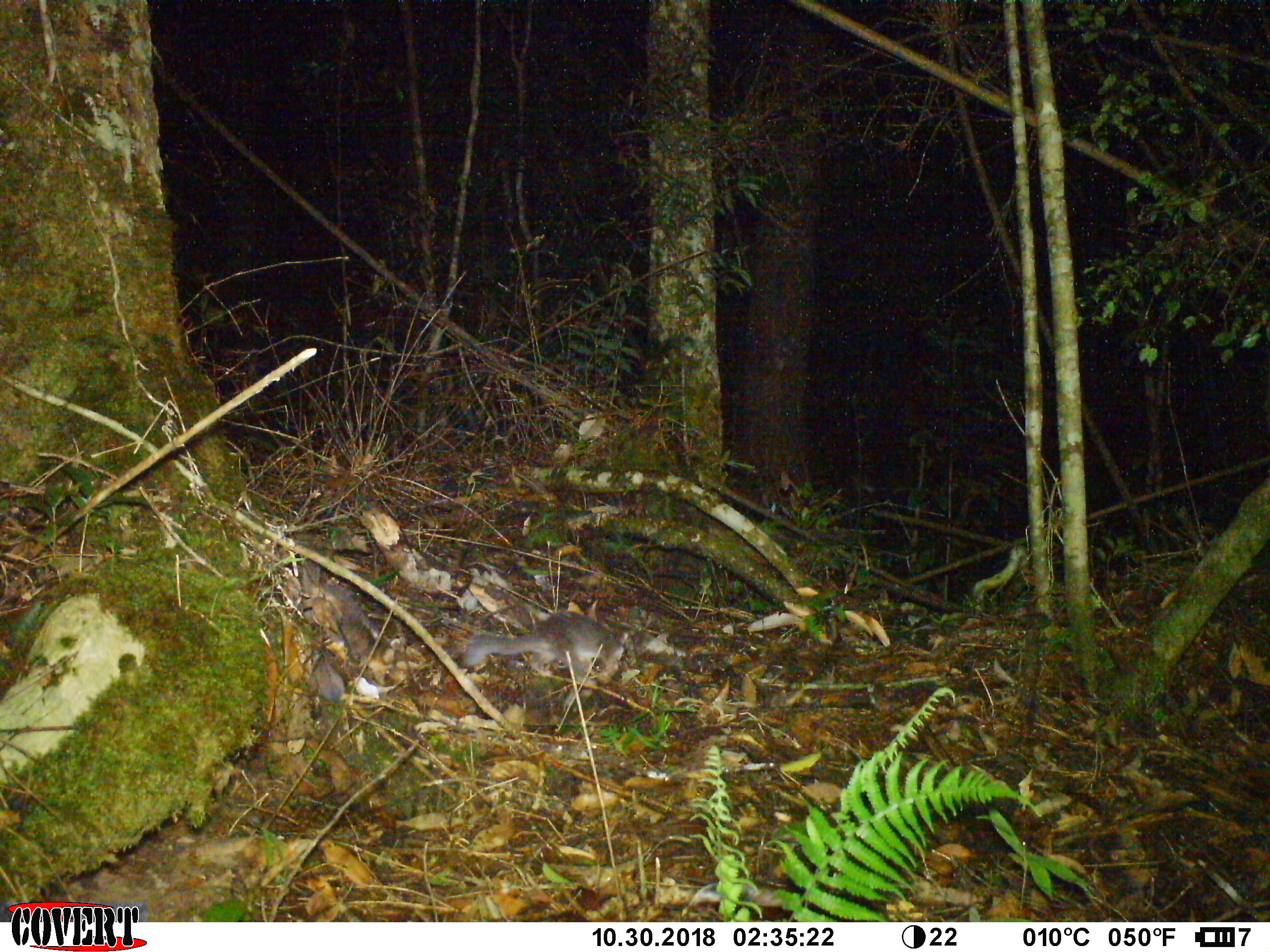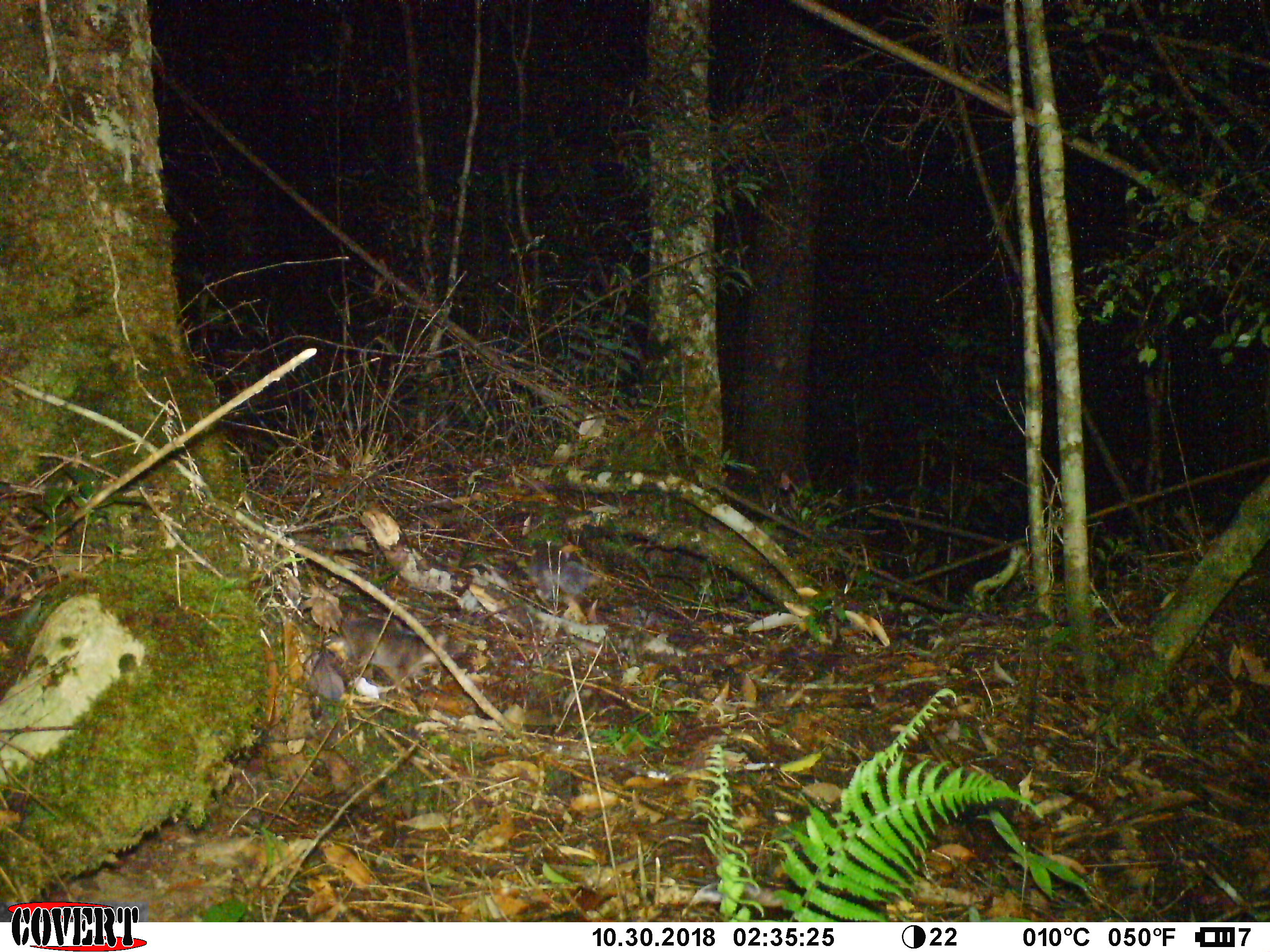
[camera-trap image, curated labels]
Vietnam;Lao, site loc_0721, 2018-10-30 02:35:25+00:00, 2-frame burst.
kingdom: Animalia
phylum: Chordata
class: Mammalia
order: Carnivora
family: Mustelidae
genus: Melogale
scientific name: Melogale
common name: ferret badger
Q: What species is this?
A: Ferret badger (Melogale).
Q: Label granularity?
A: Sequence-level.